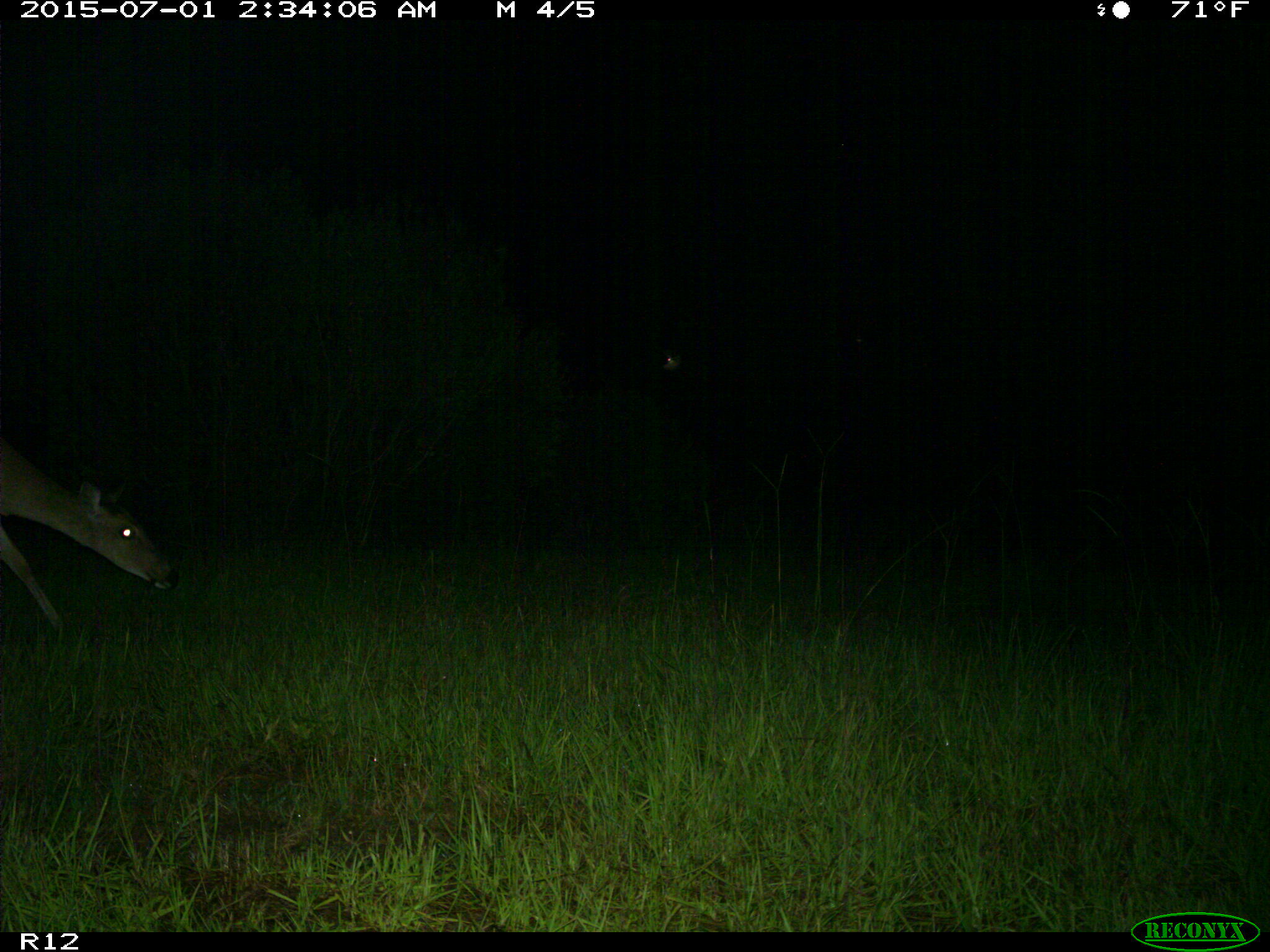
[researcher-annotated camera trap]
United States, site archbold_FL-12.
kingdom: Animalia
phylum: Chordata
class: Mammalia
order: Artiodactyla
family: Cervidae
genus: Odocoileus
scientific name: Odocoileus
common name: deer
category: unidentified deer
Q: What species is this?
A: Unidentified deer (deer) (Odocoileus).